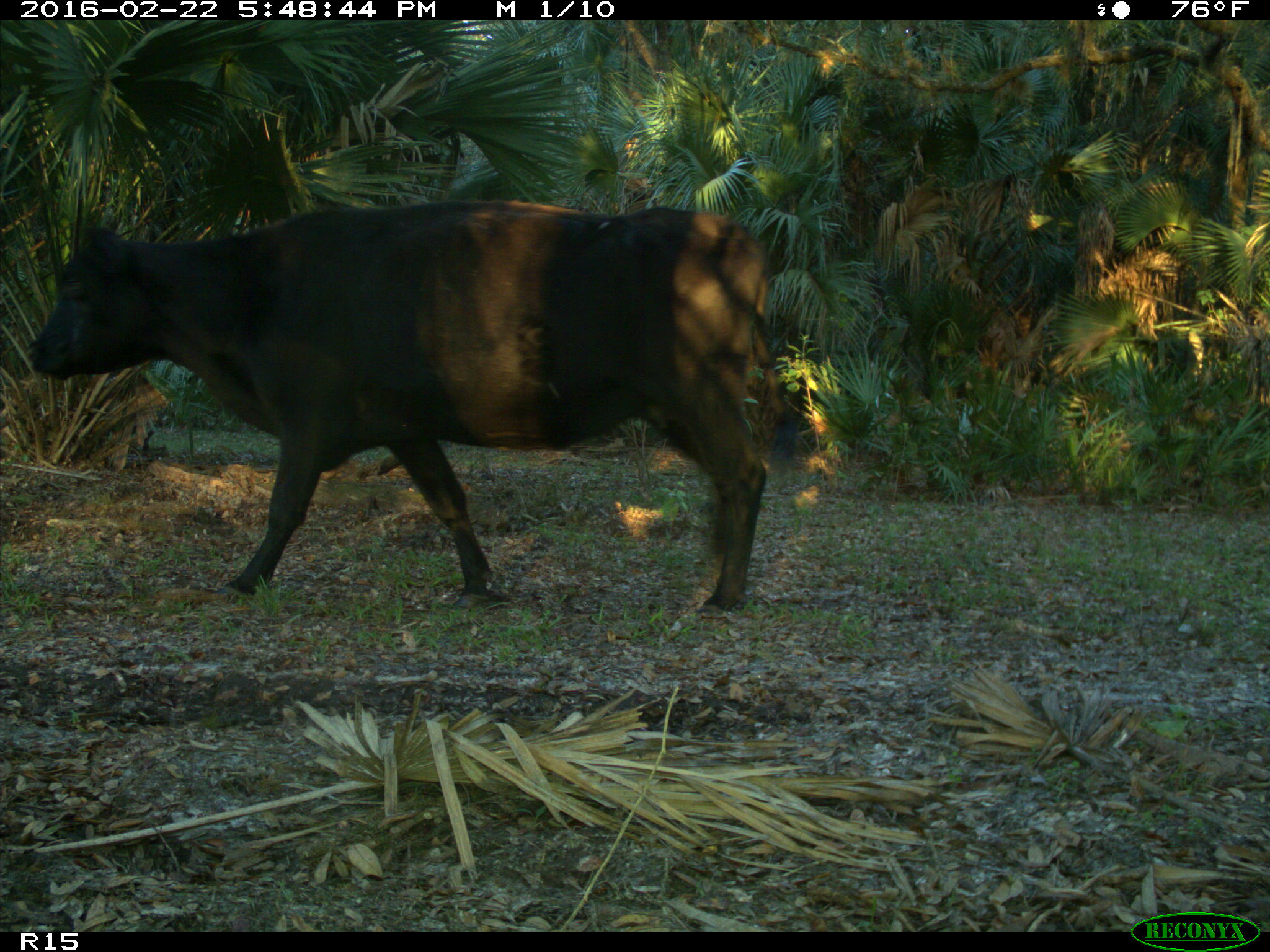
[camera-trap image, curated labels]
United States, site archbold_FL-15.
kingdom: Animalia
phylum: Chordata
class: Mammalia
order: Artiodactyla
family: Bovidae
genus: Bos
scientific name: Bos taurus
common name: domestic cow